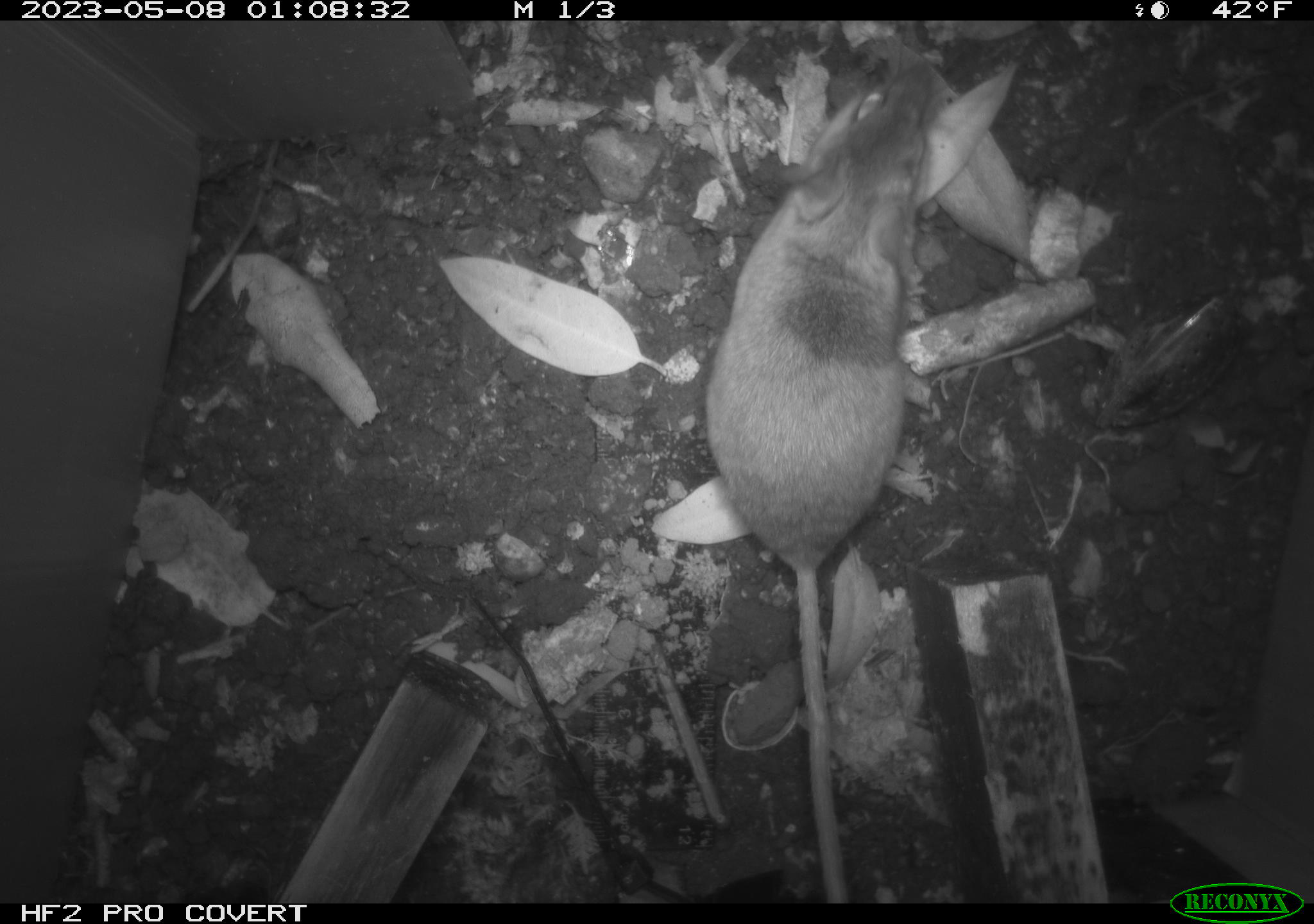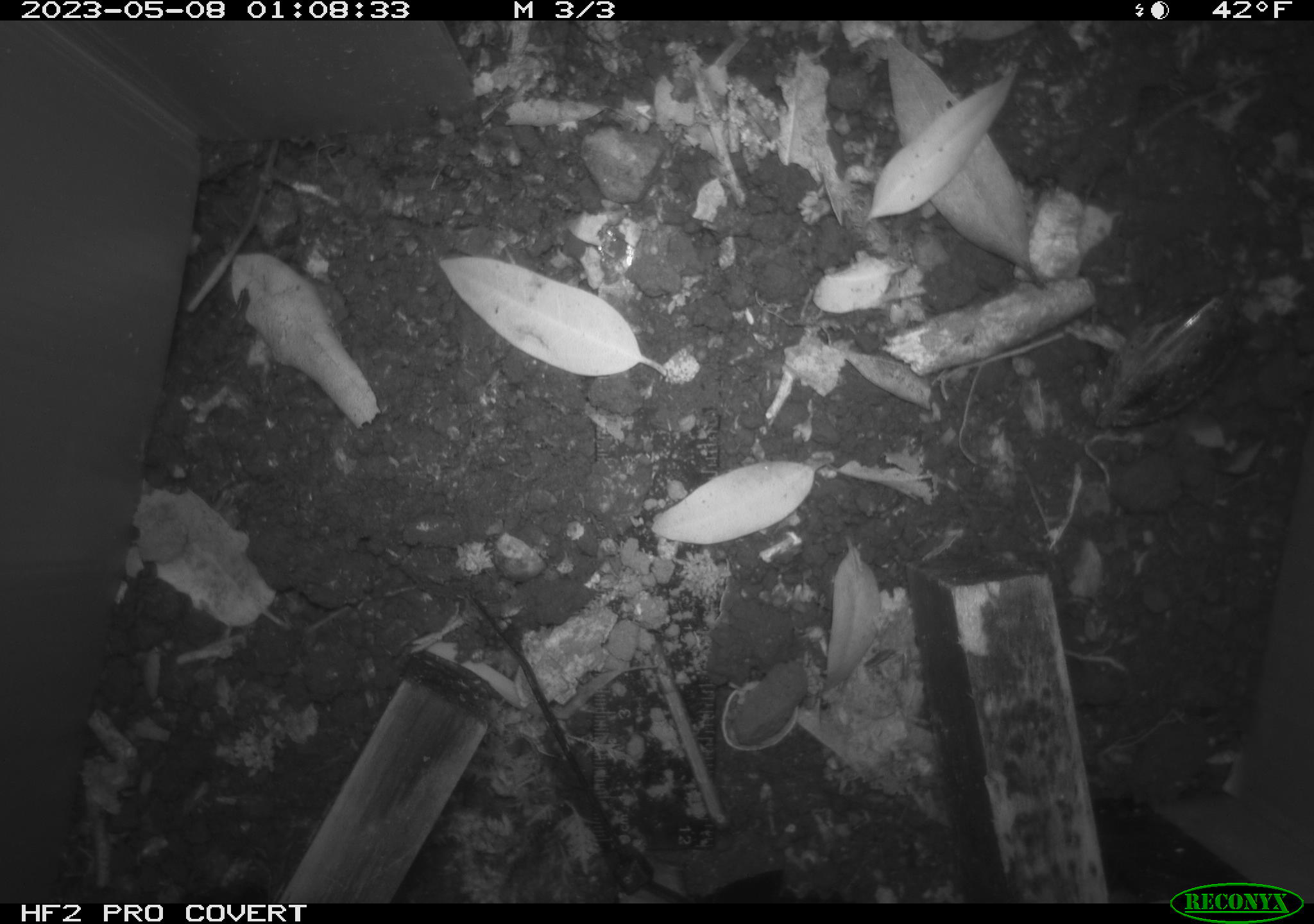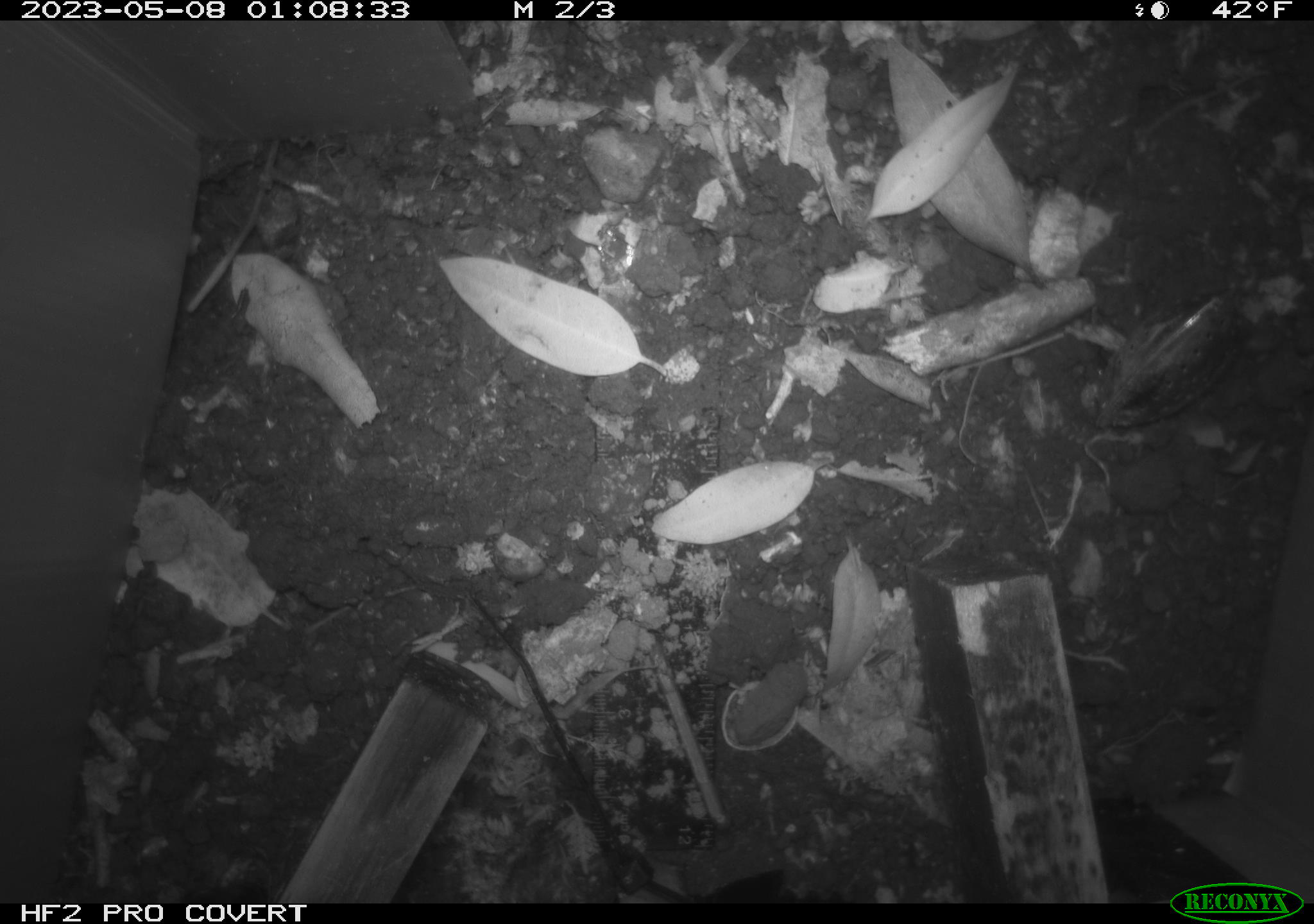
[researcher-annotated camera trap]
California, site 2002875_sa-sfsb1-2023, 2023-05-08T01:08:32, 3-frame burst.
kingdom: Animalia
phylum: Chordata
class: Mammalia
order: Rodentia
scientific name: Rodentia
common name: mouse species